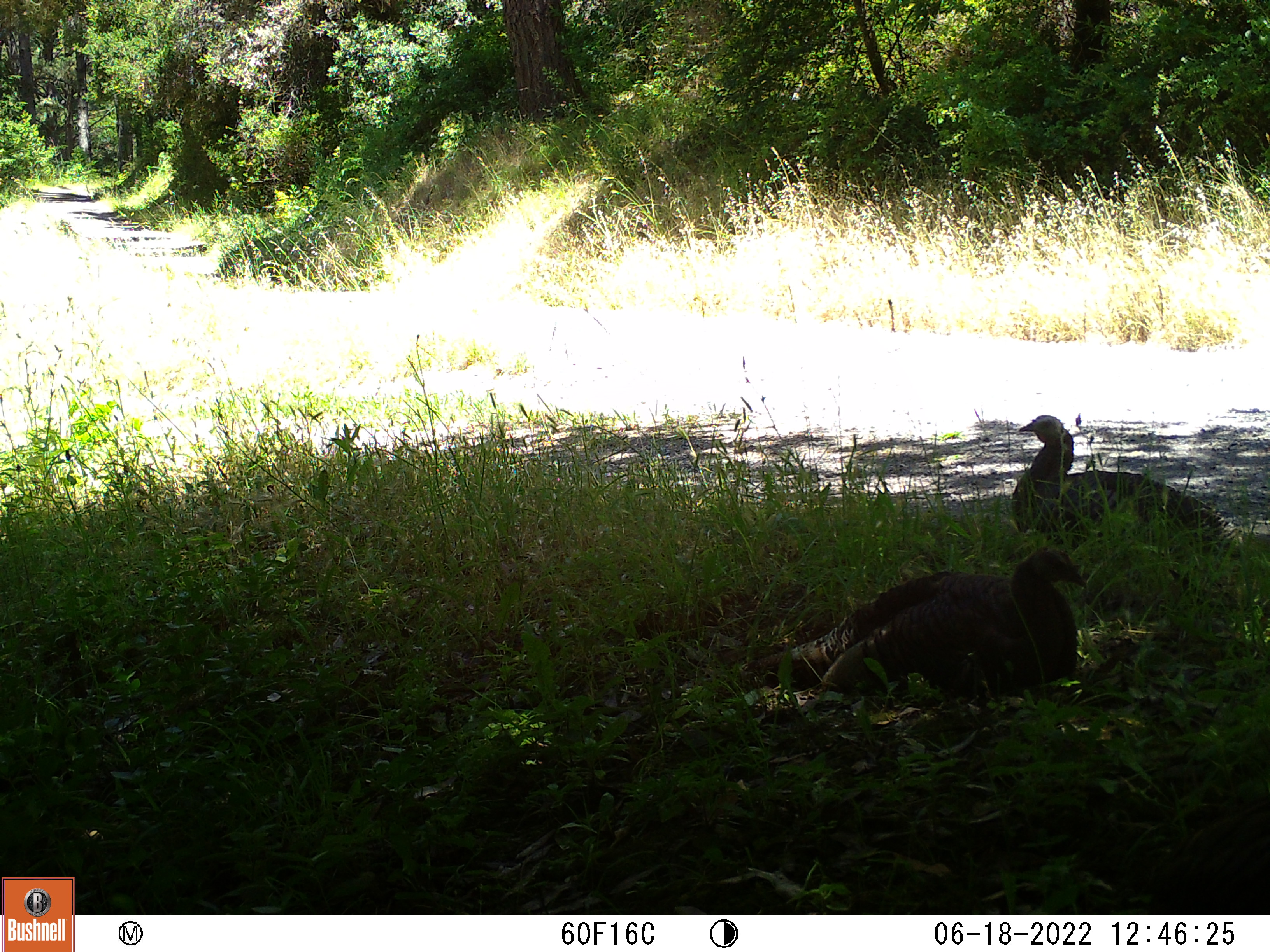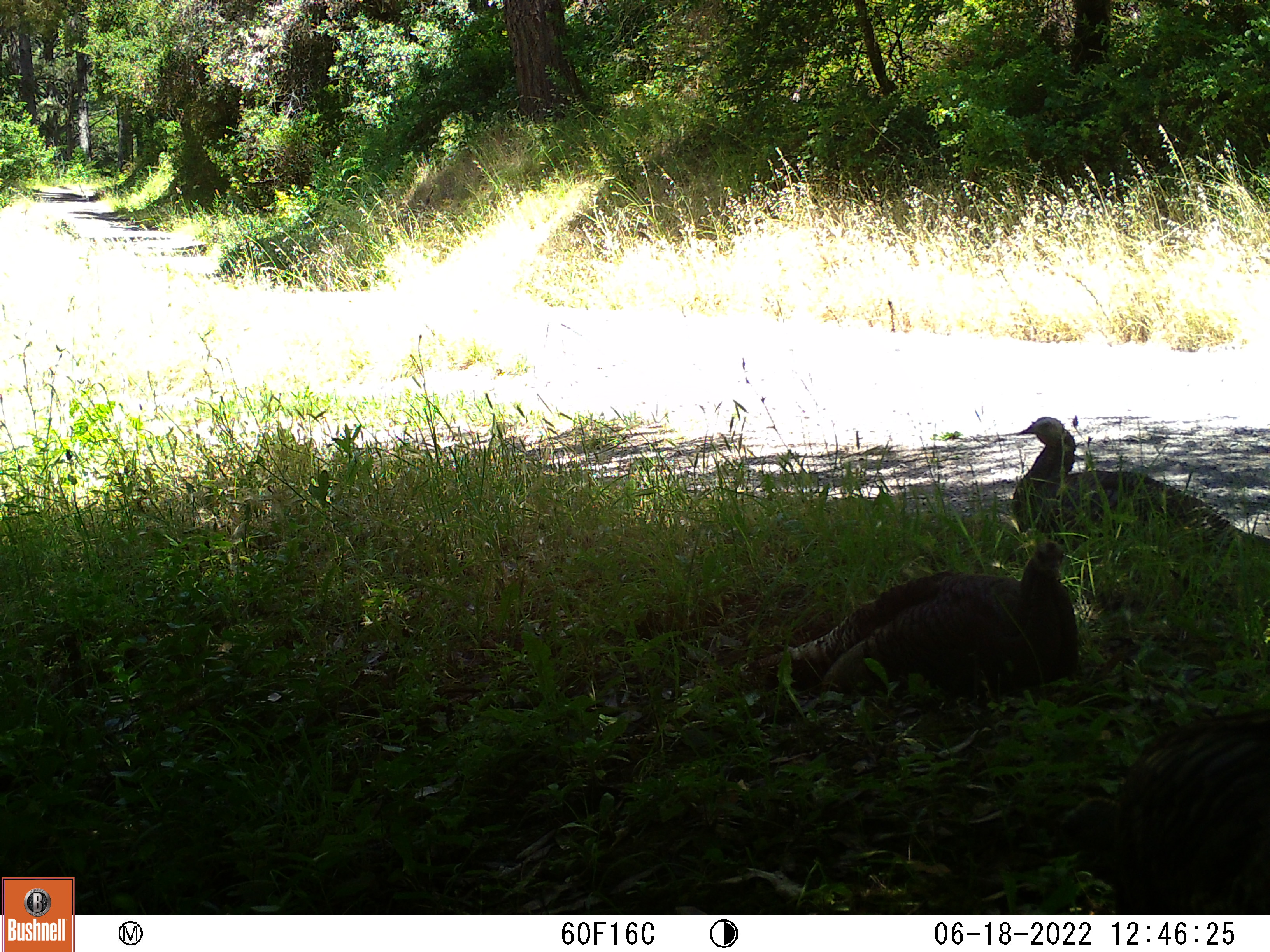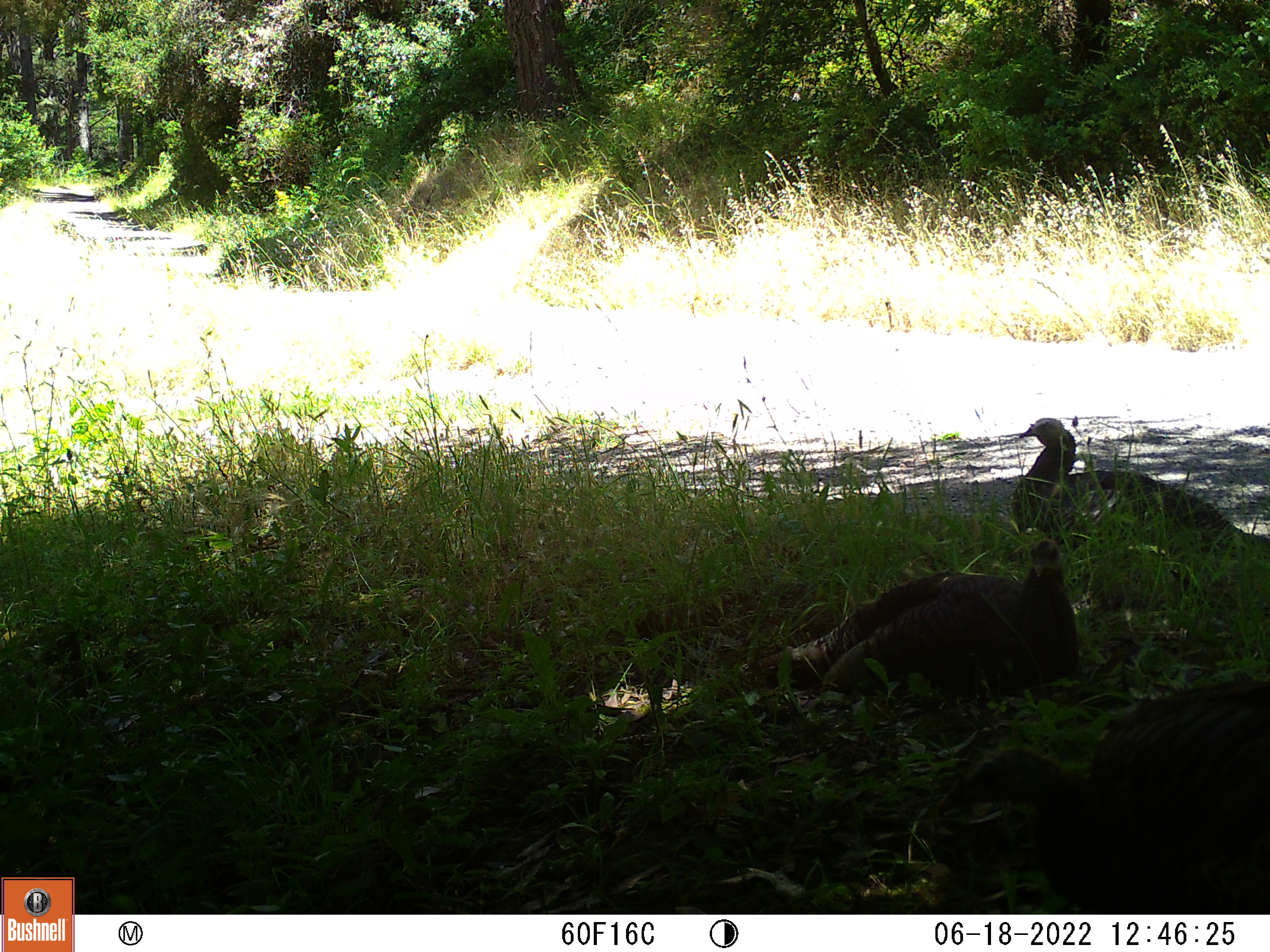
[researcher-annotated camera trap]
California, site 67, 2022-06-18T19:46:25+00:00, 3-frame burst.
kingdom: Animalia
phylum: Chordata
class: Aves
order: Galliformes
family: Phasianidae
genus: Meleagris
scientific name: Meleagris gallopavo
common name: turkey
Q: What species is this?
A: Turkey (Meleagris gallopavo).